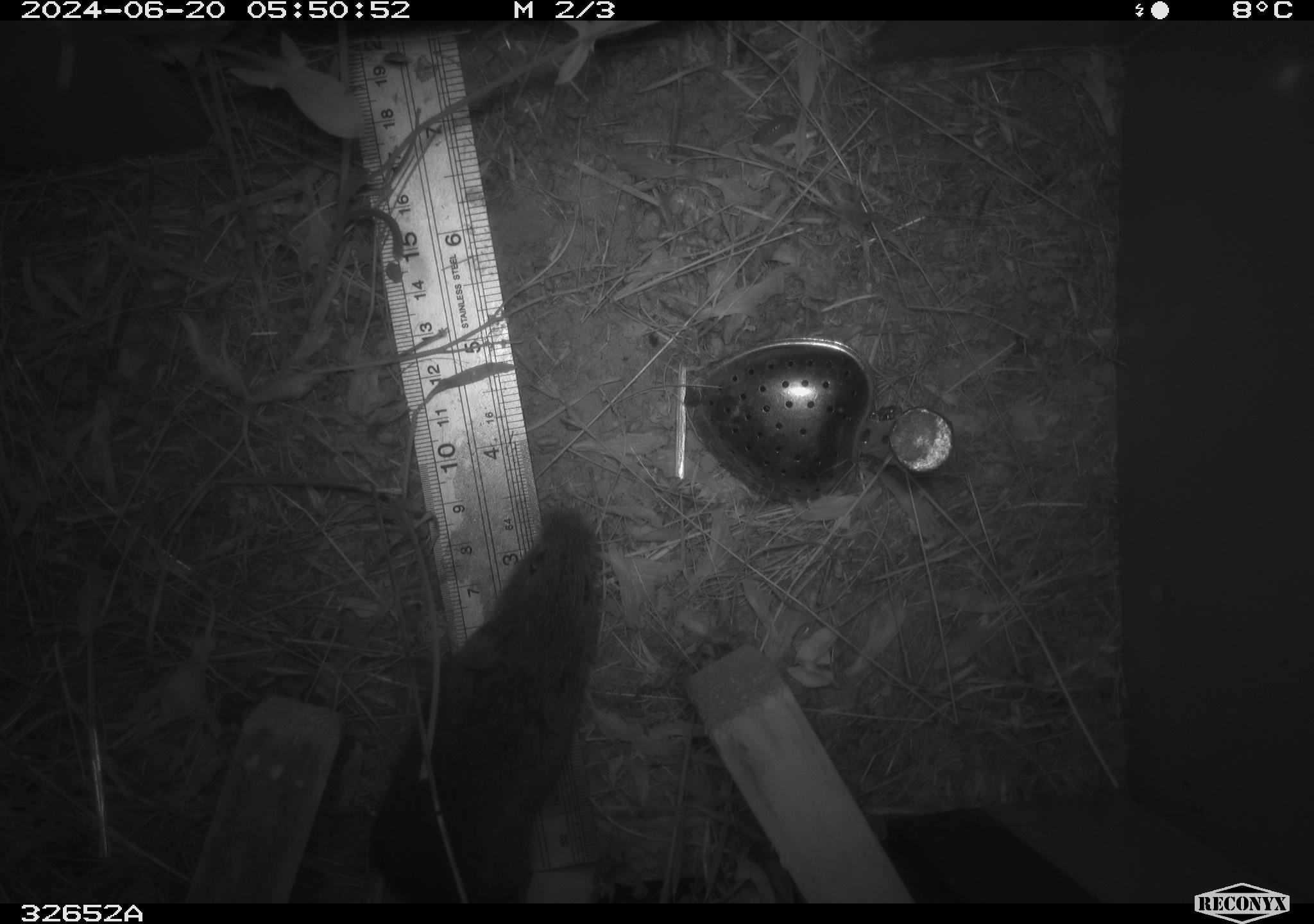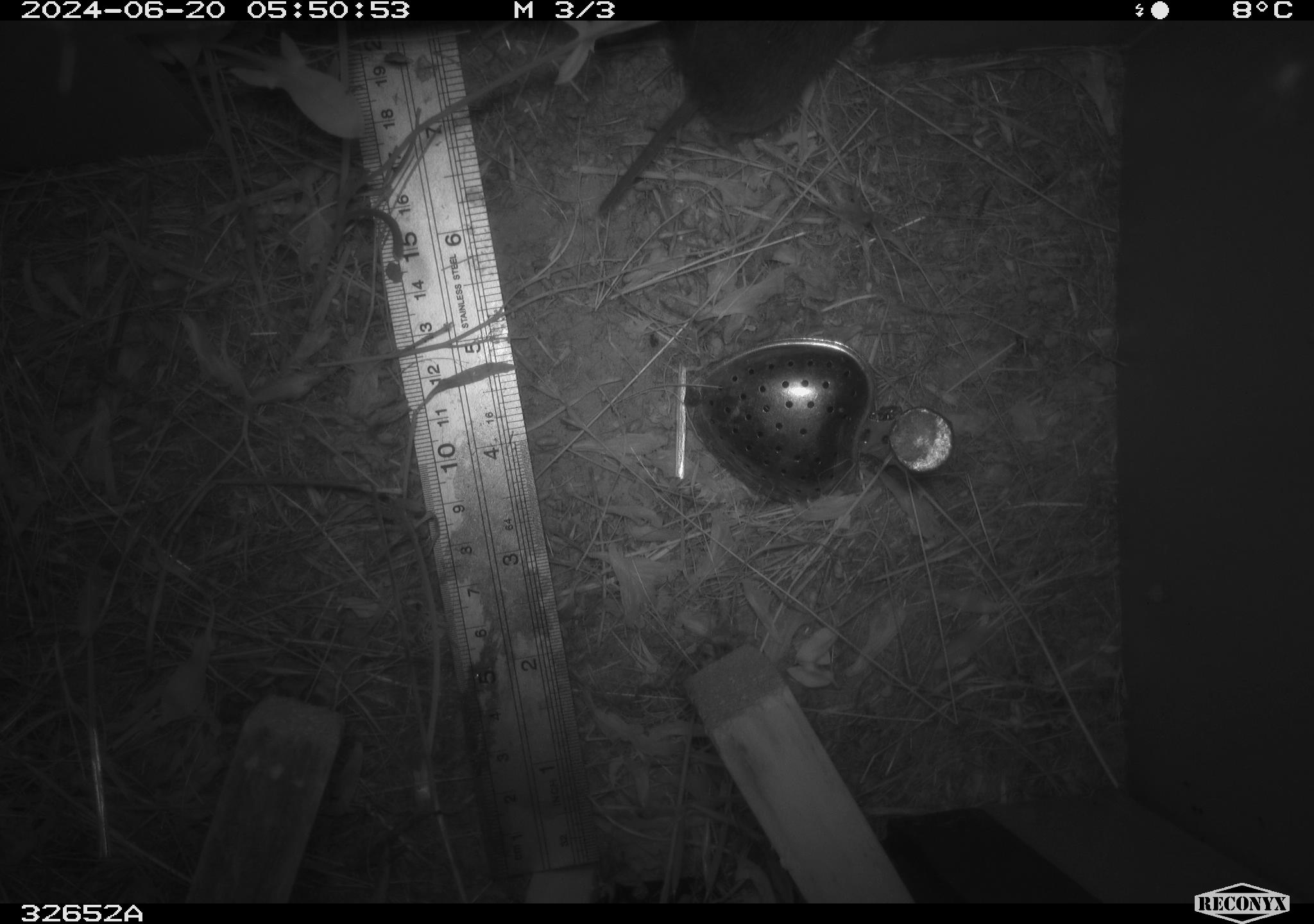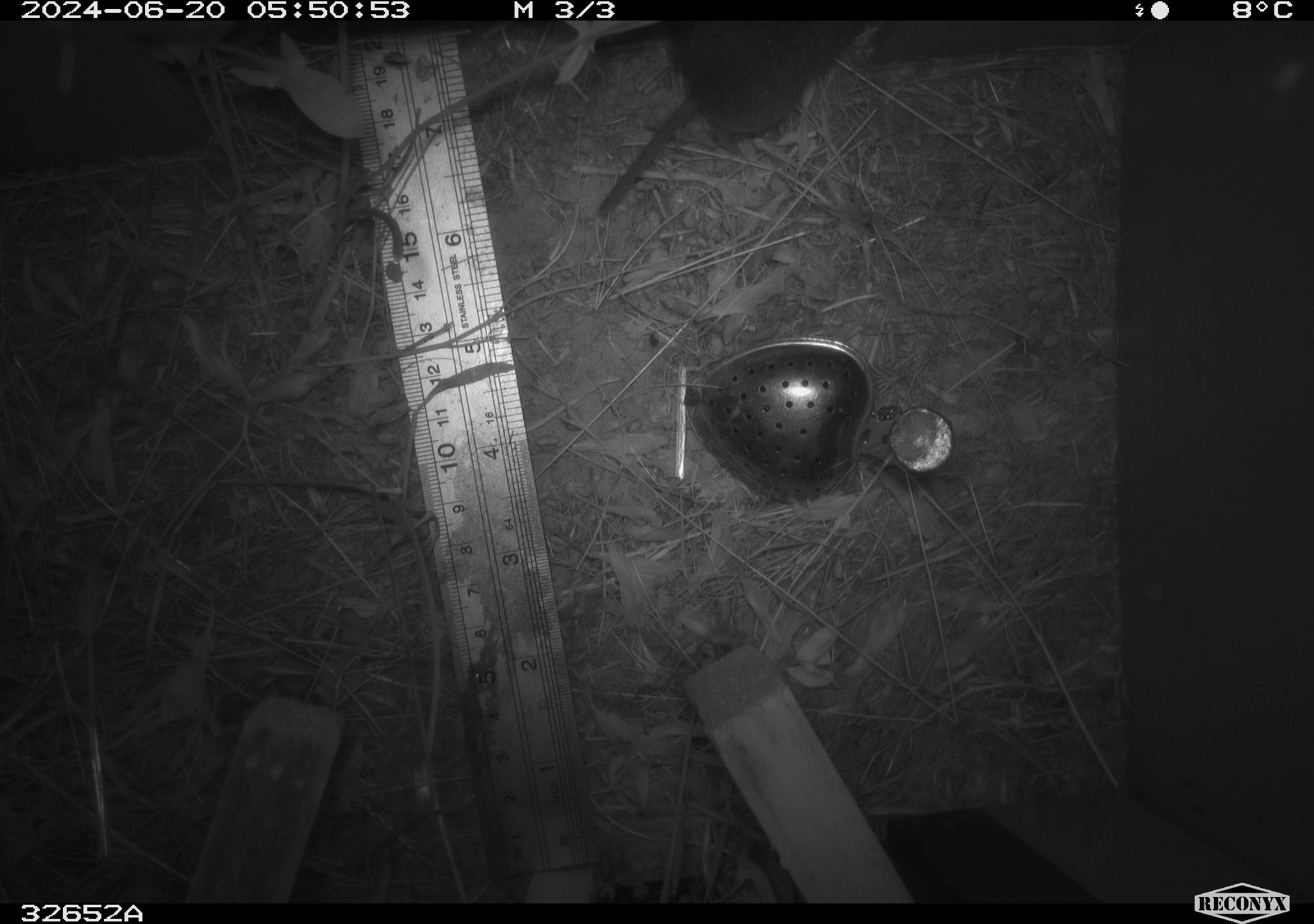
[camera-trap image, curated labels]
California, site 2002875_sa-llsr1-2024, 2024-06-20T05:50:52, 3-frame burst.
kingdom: Animalia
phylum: Chordata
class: Mammalia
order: Rodentia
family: Cricetidae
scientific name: Arvicolinae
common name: voles, lemmings, and muskrats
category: arvicolinae subfamily